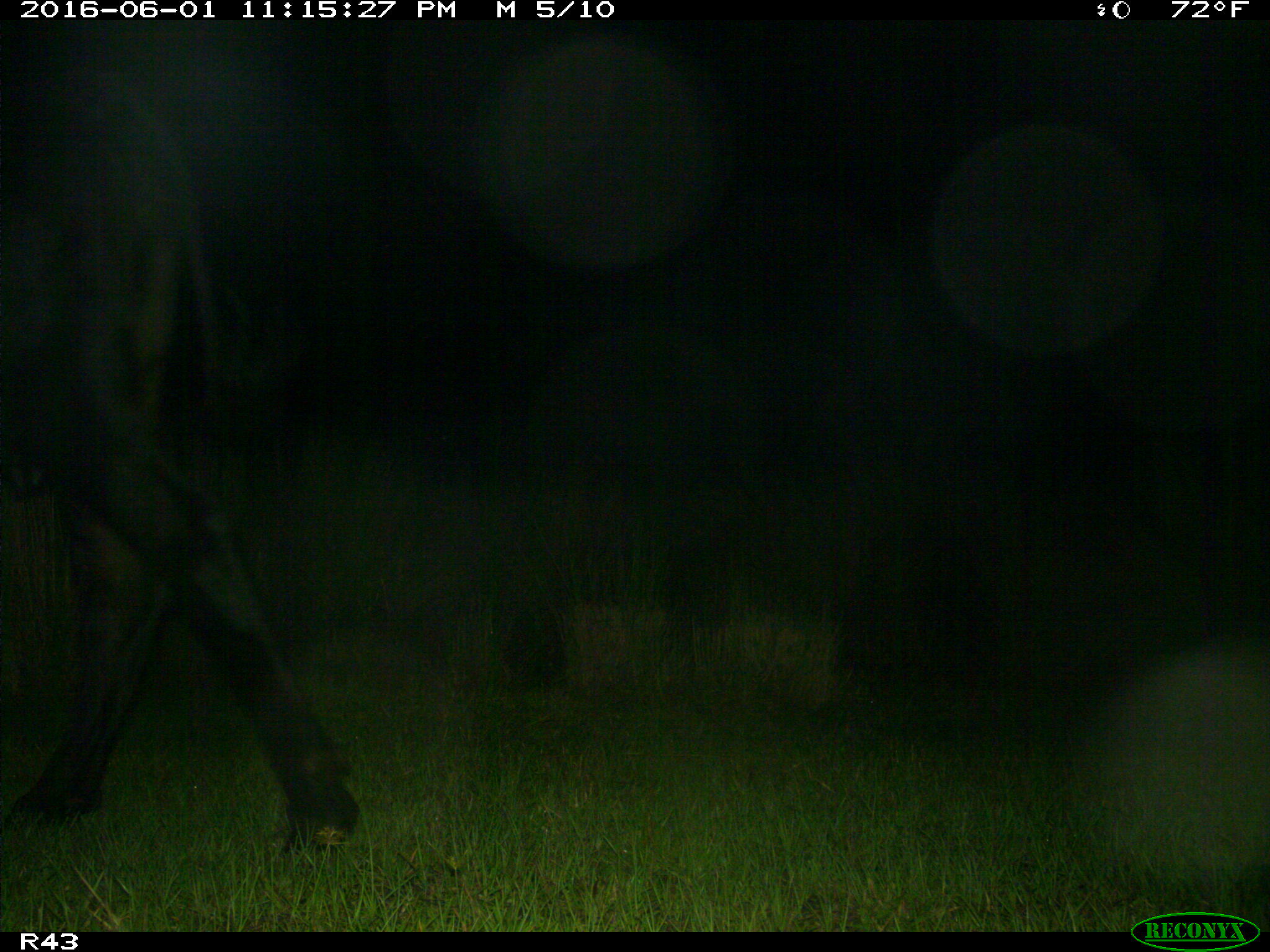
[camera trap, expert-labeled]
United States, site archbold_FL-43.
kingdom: Animalia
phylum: Chordata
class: Mammalia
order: Artiodactyla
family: Bovidae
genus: Bos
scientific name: Bos taurus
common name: domestic cow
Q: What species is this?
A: Bos taurus (domestic cow).